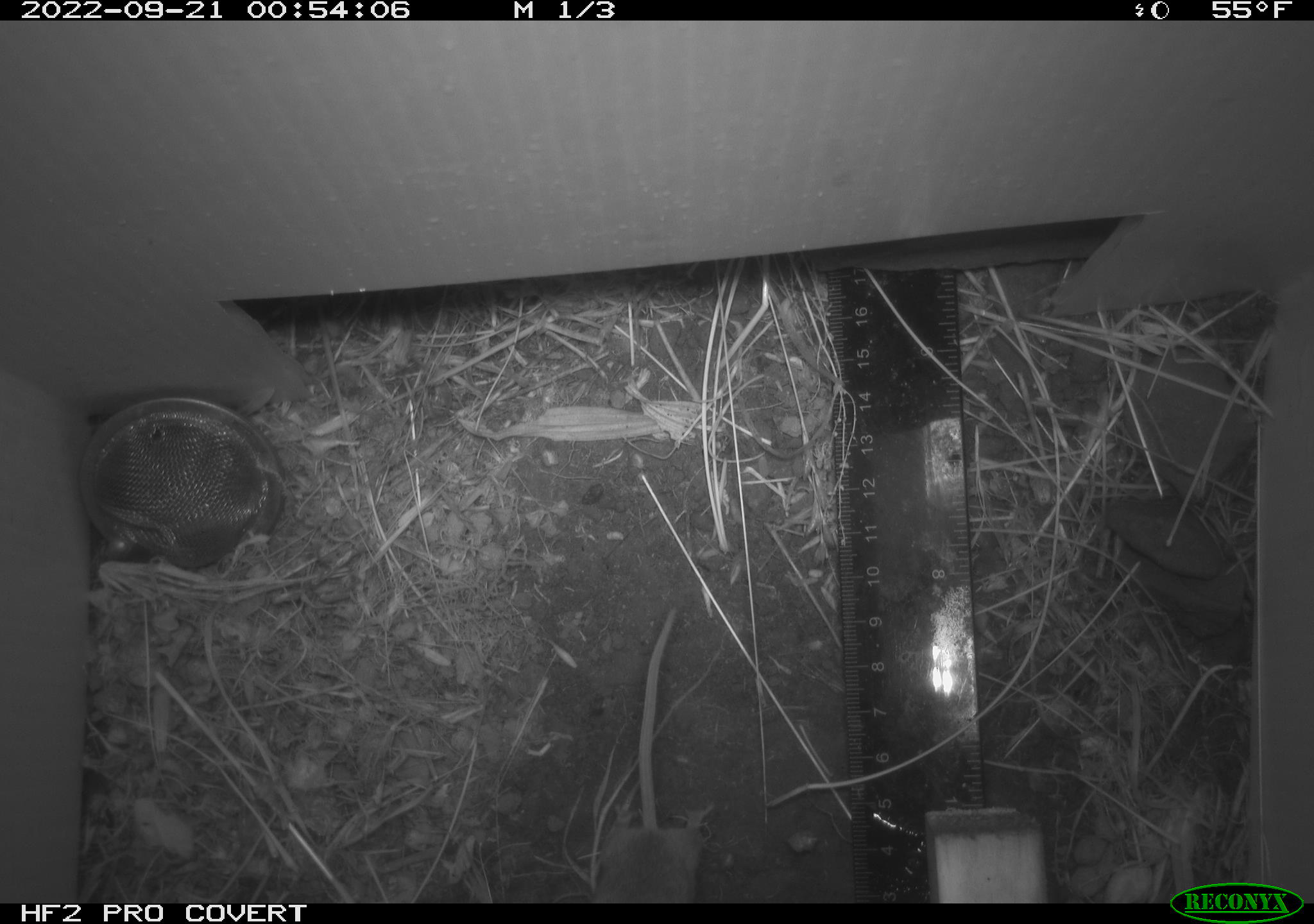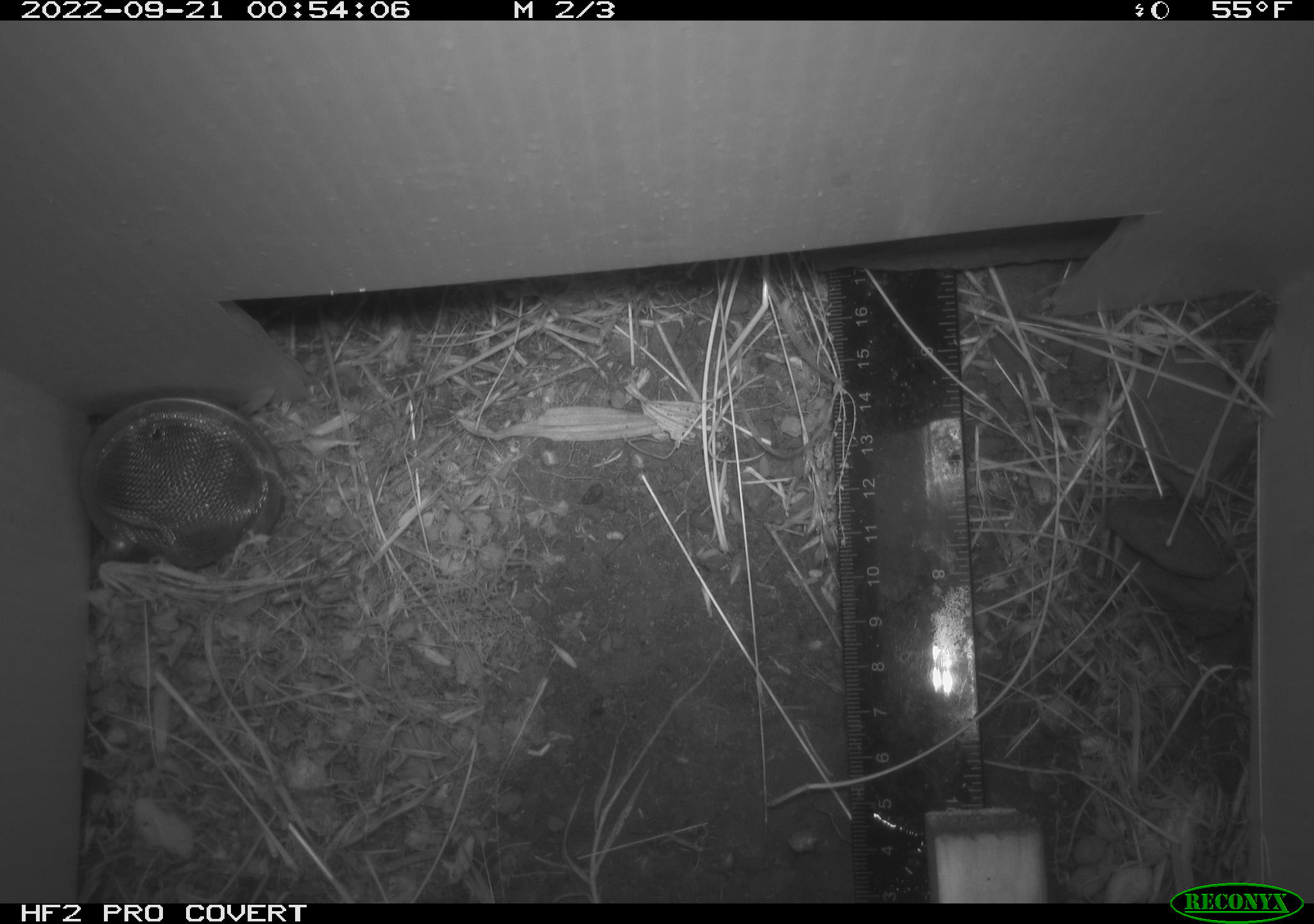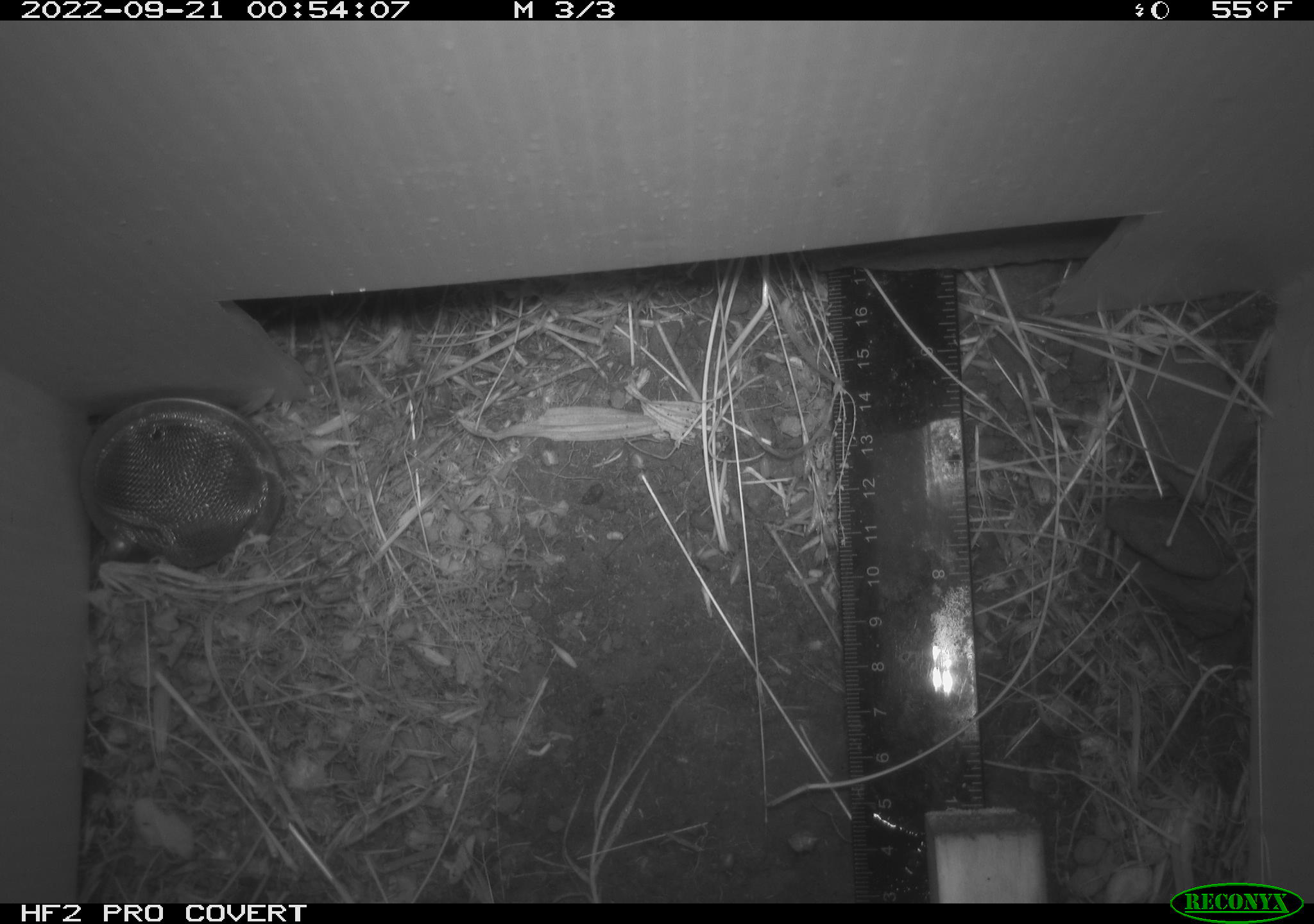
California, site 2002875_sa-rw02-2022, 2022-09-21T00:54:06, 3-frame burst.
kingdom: Animalia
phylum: Chordata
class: Mammalia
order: Rodentia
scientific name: Rodentia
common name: mouse species